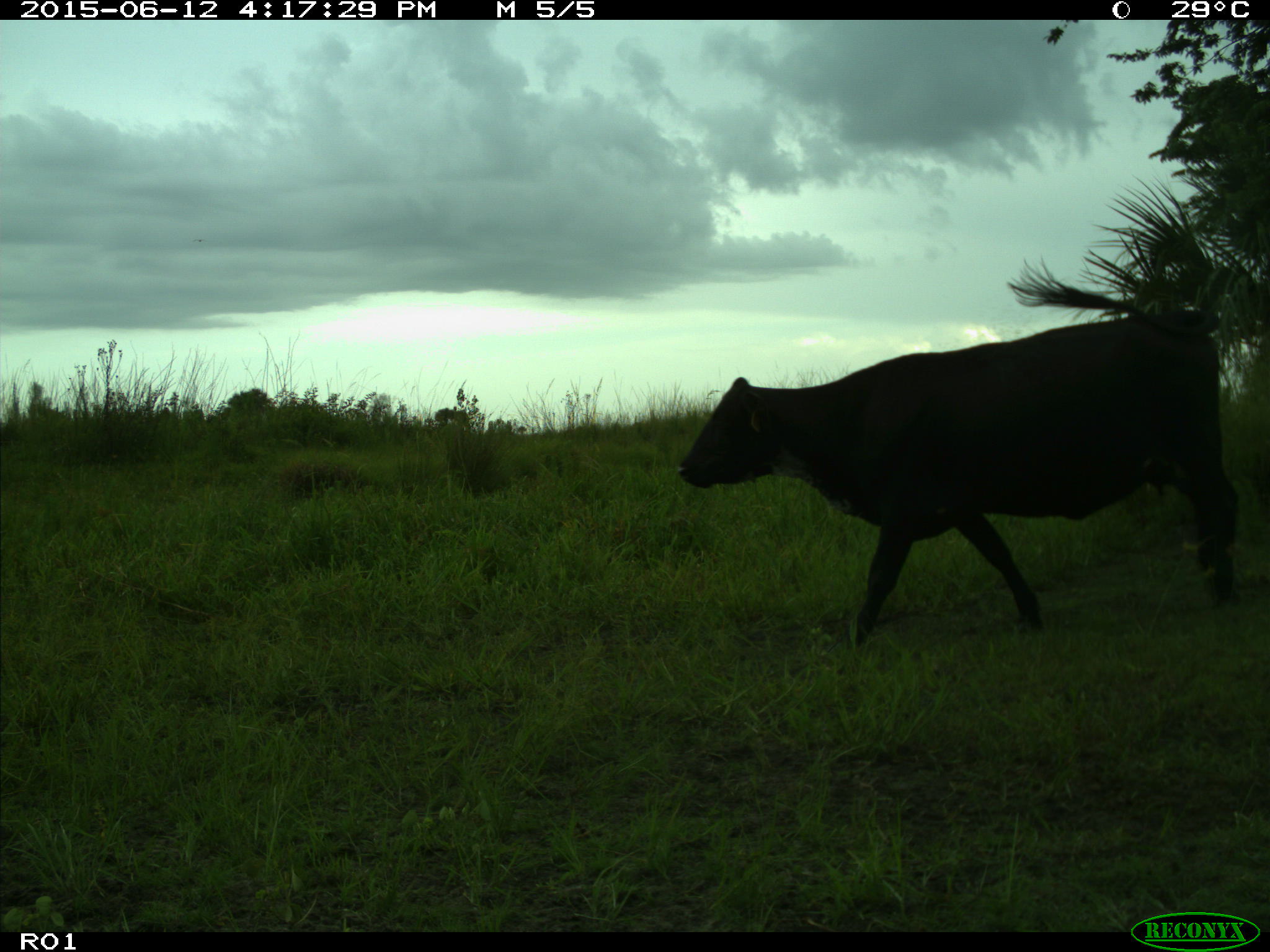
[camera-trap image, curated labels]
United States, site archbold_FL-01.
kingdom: Animalia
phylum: Chordata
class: Mammalia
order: Artiodactyla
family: Bovidae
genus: Bos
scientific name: Bos taurus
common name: domestic cow